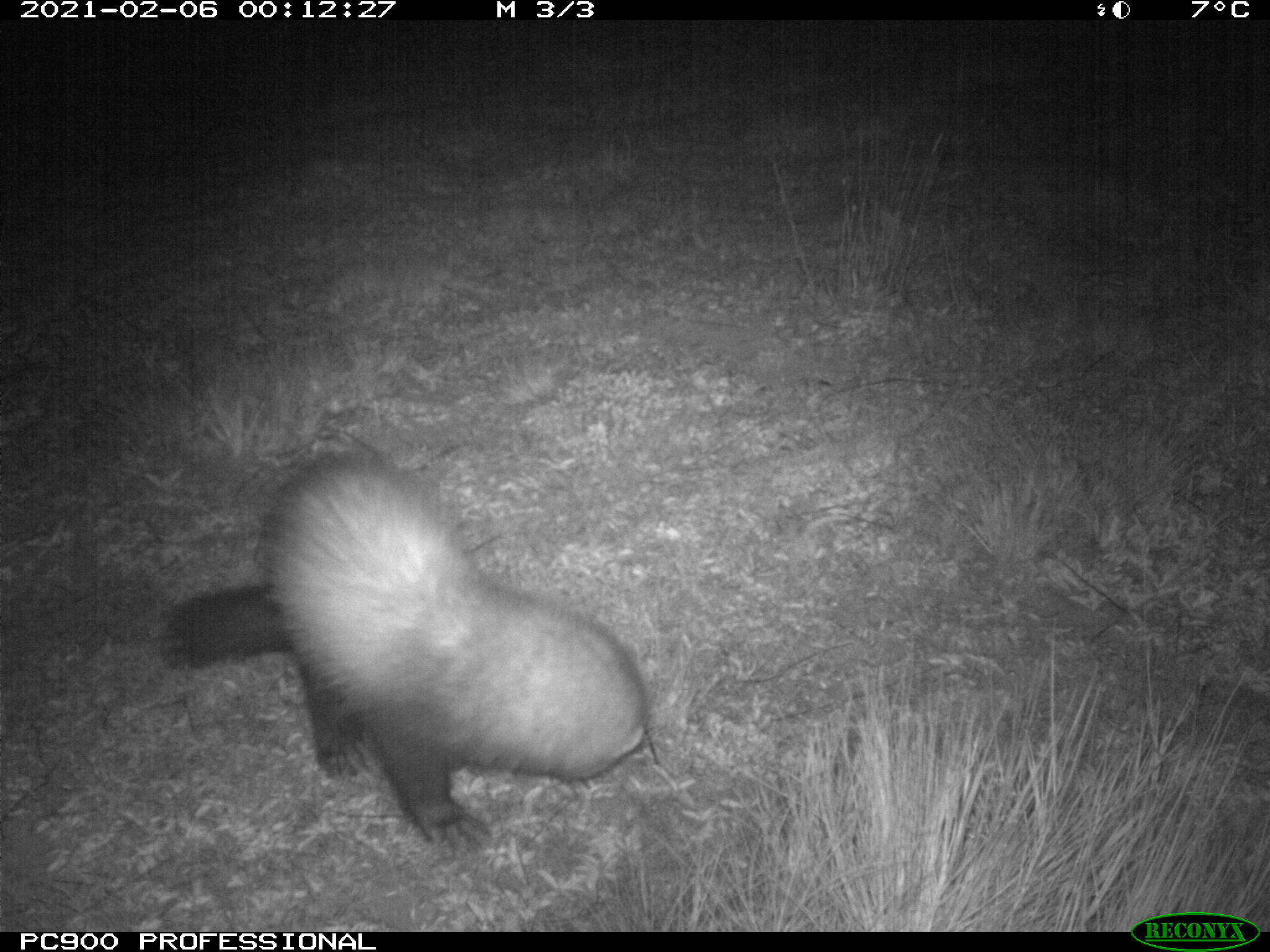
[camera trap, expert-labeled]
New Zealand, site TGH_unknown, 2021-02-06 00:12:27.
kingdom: Animalia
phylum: Chordata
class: Mammalia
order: Carnivora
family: Mustelidae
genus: Mustela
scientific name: Mustela furo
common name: ferret